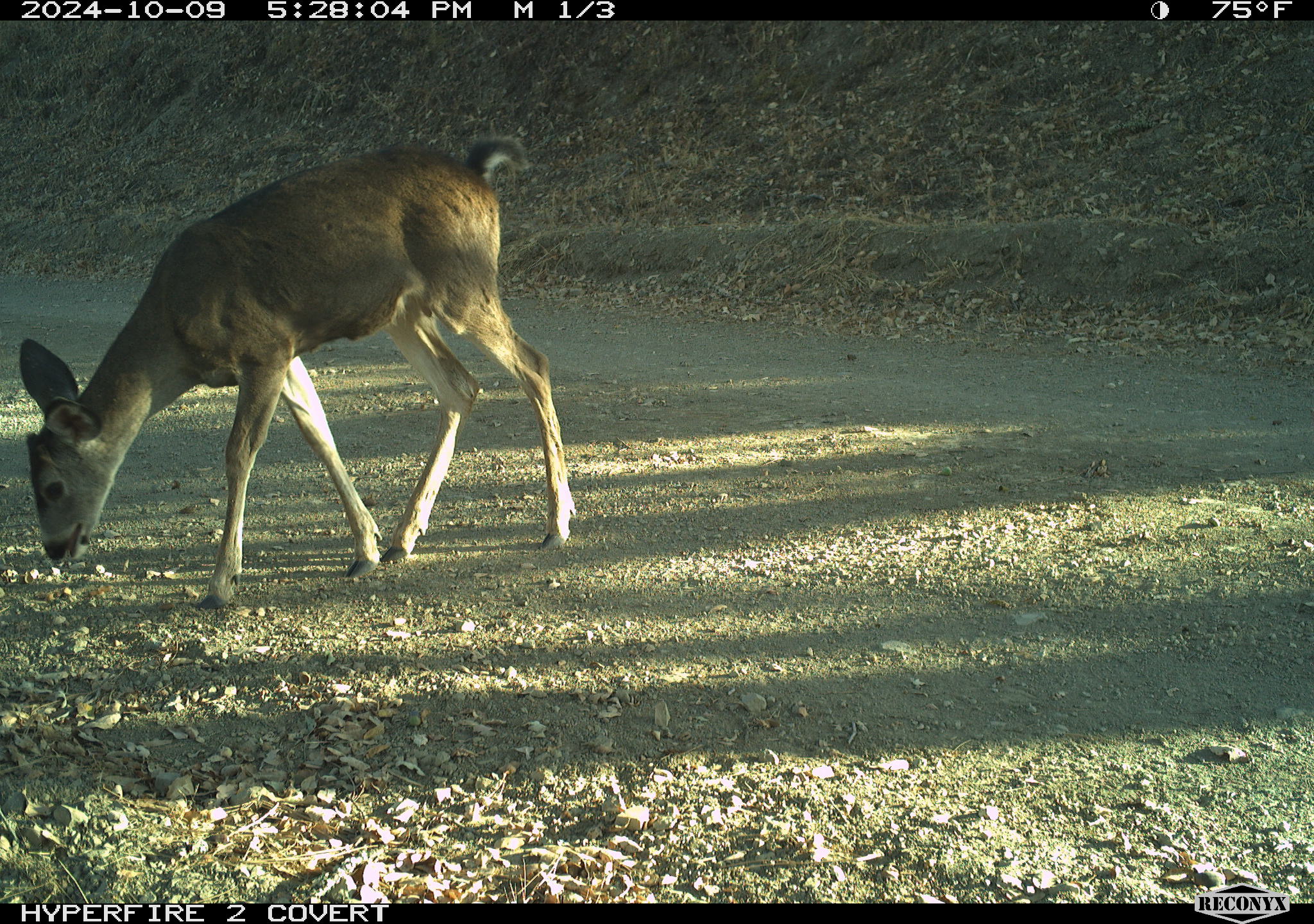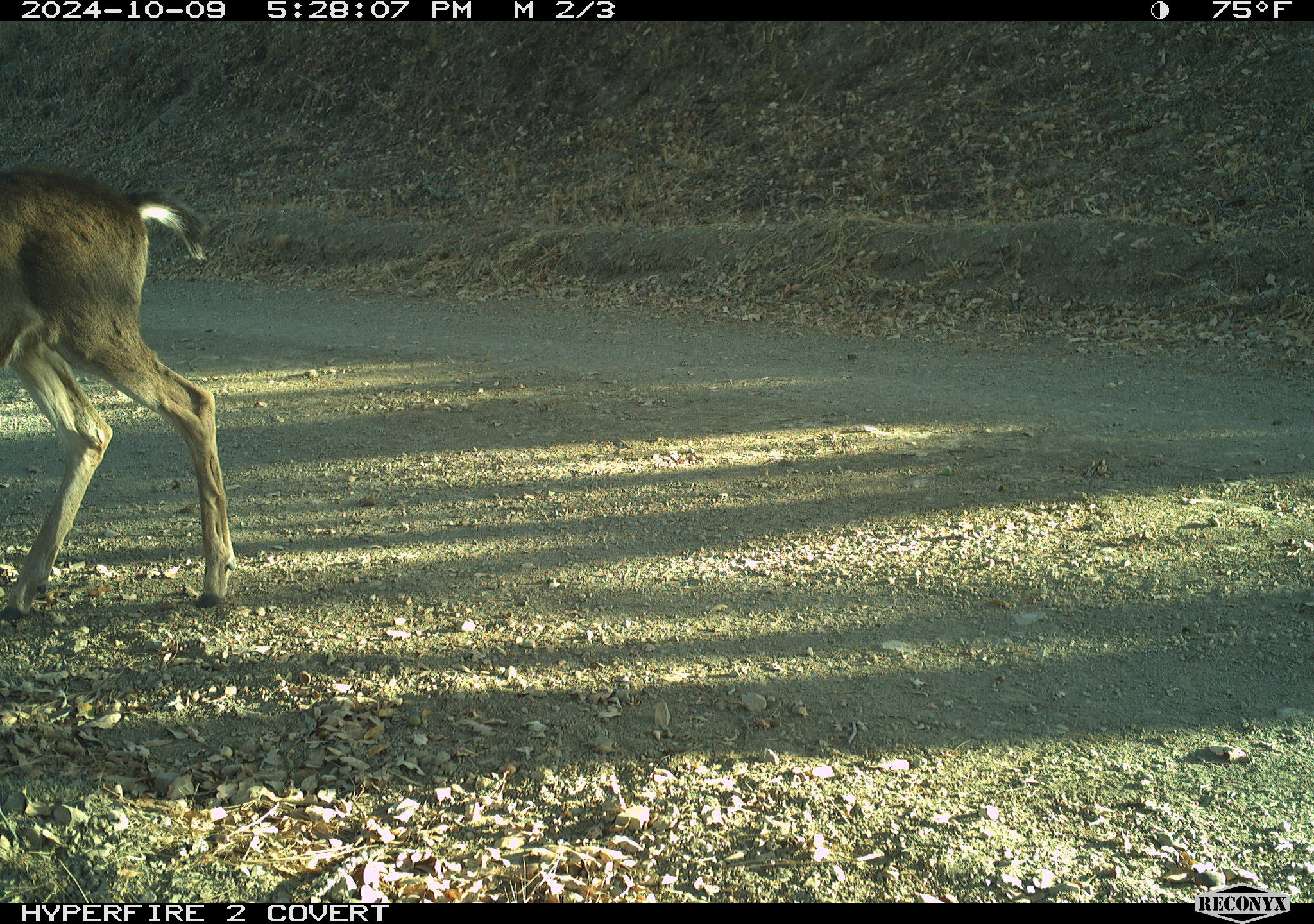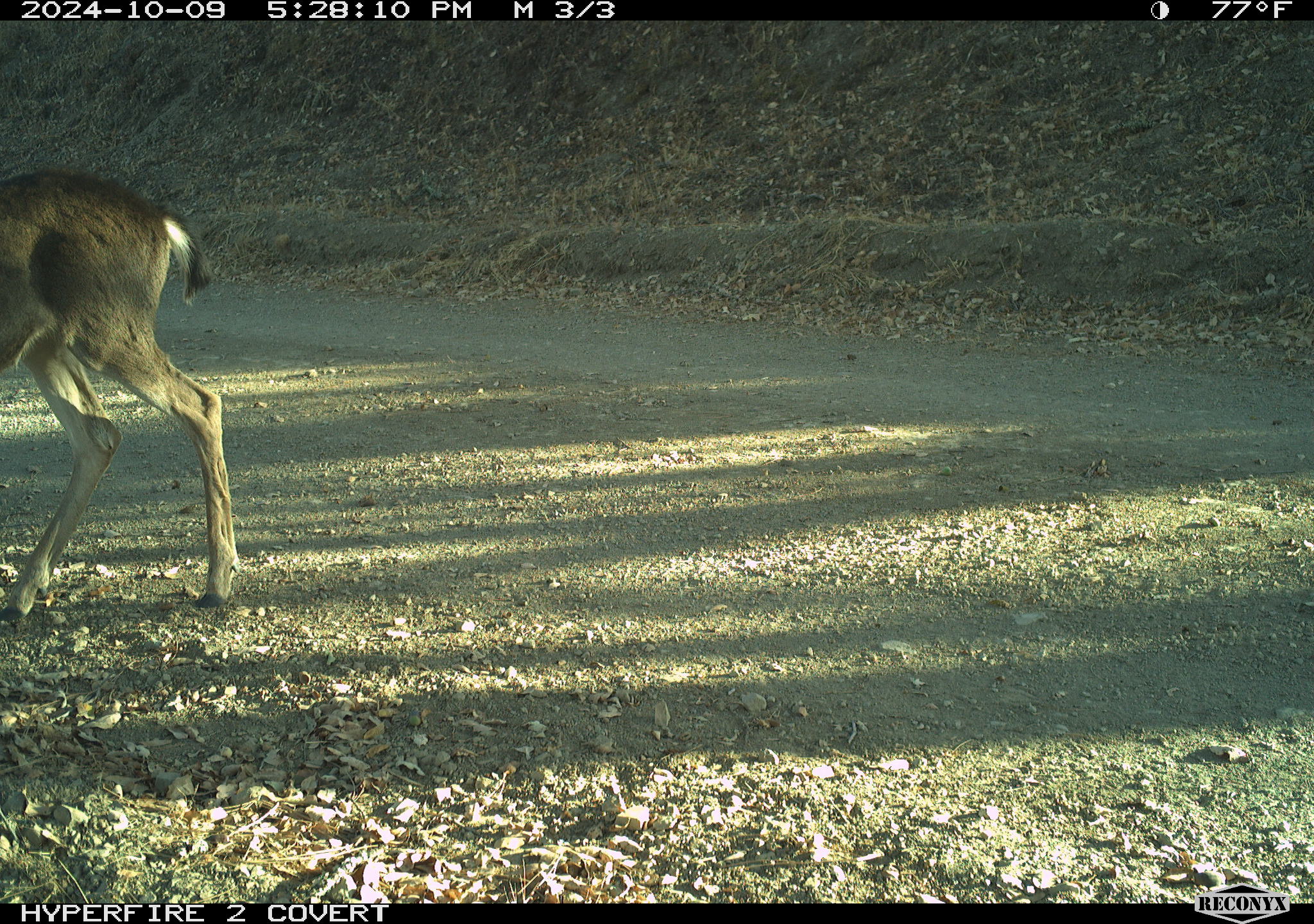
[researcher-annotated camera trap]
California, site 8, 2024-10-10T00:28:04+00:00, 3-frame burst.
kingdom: Animalia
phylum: Chordata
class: Mammalia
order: Artiodactyla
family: Cervidae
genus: Odocoileus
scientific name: Odocoileus hemionus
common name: mule deer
Mule deer (Odocoileus hemionus).